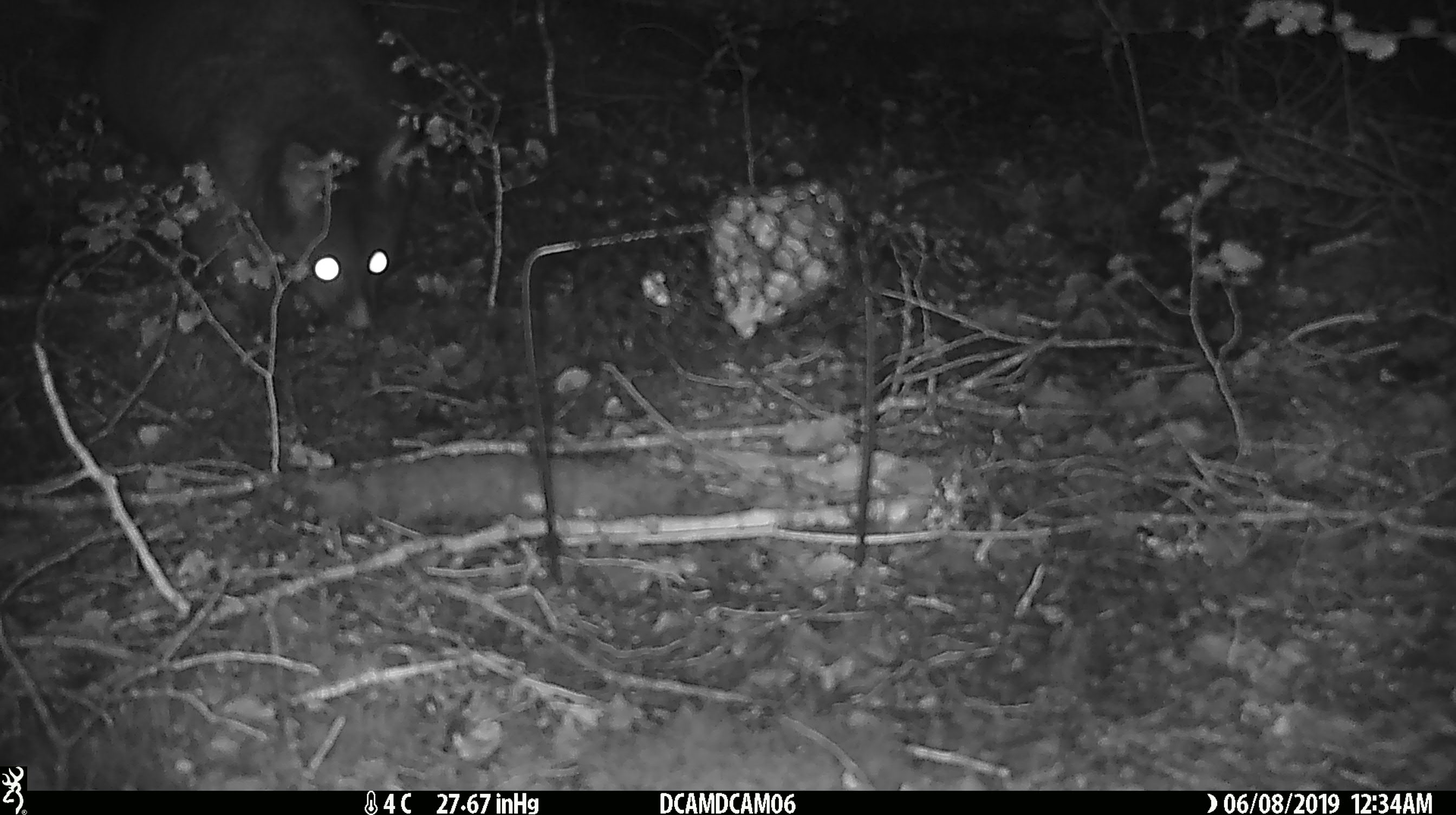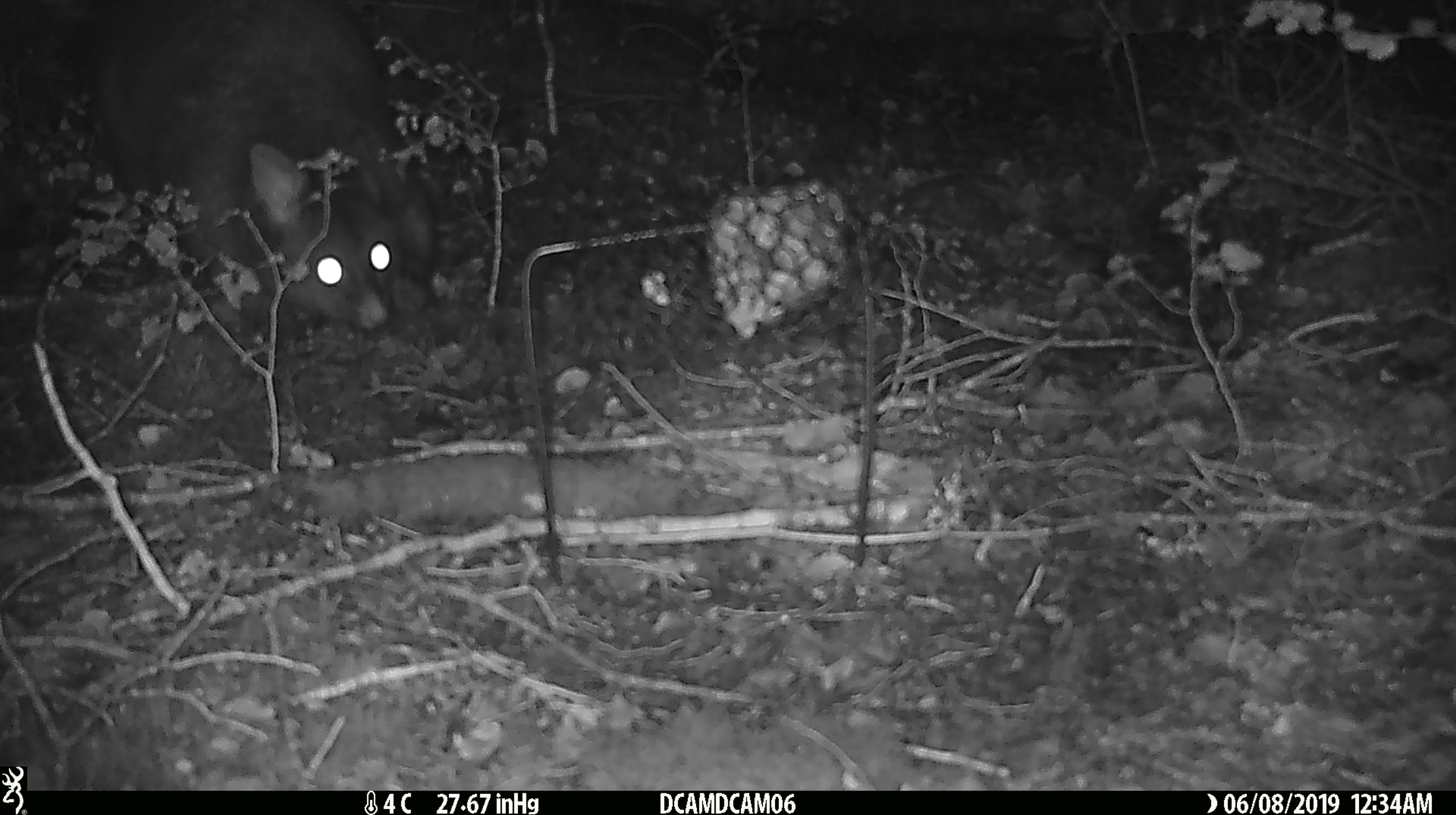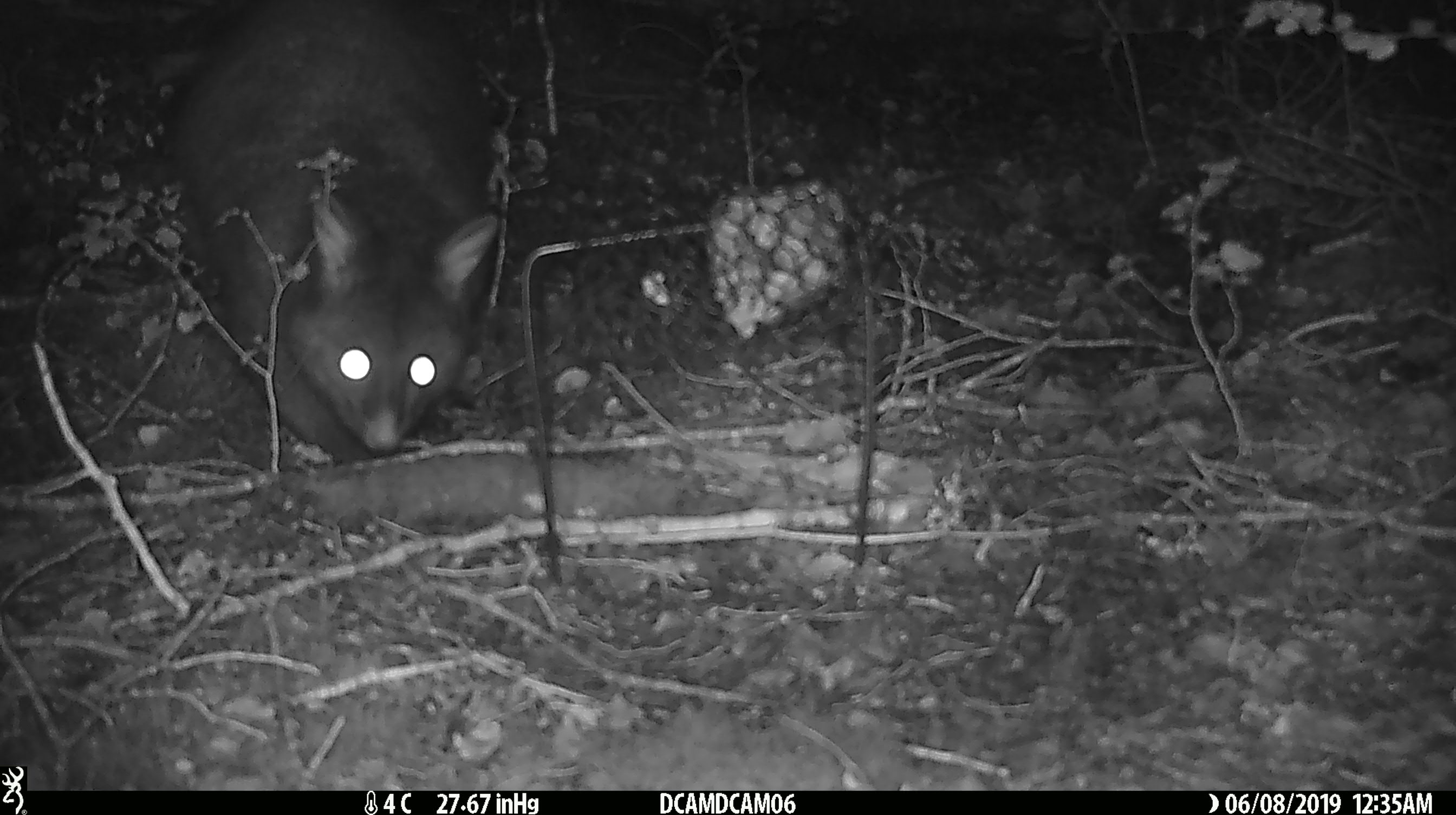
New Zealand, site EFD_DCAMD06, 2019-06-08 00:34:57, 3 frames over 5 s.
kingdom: Animalia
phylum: Chordata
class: Mammalia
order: Diprotodontia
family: Phalangeridae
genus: Trichosurus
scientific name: Trichosurus vulpecula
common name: common brushtail possum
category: possum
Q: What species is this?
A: Possum (common brushtail possum) (Trichosurus vulpecula).